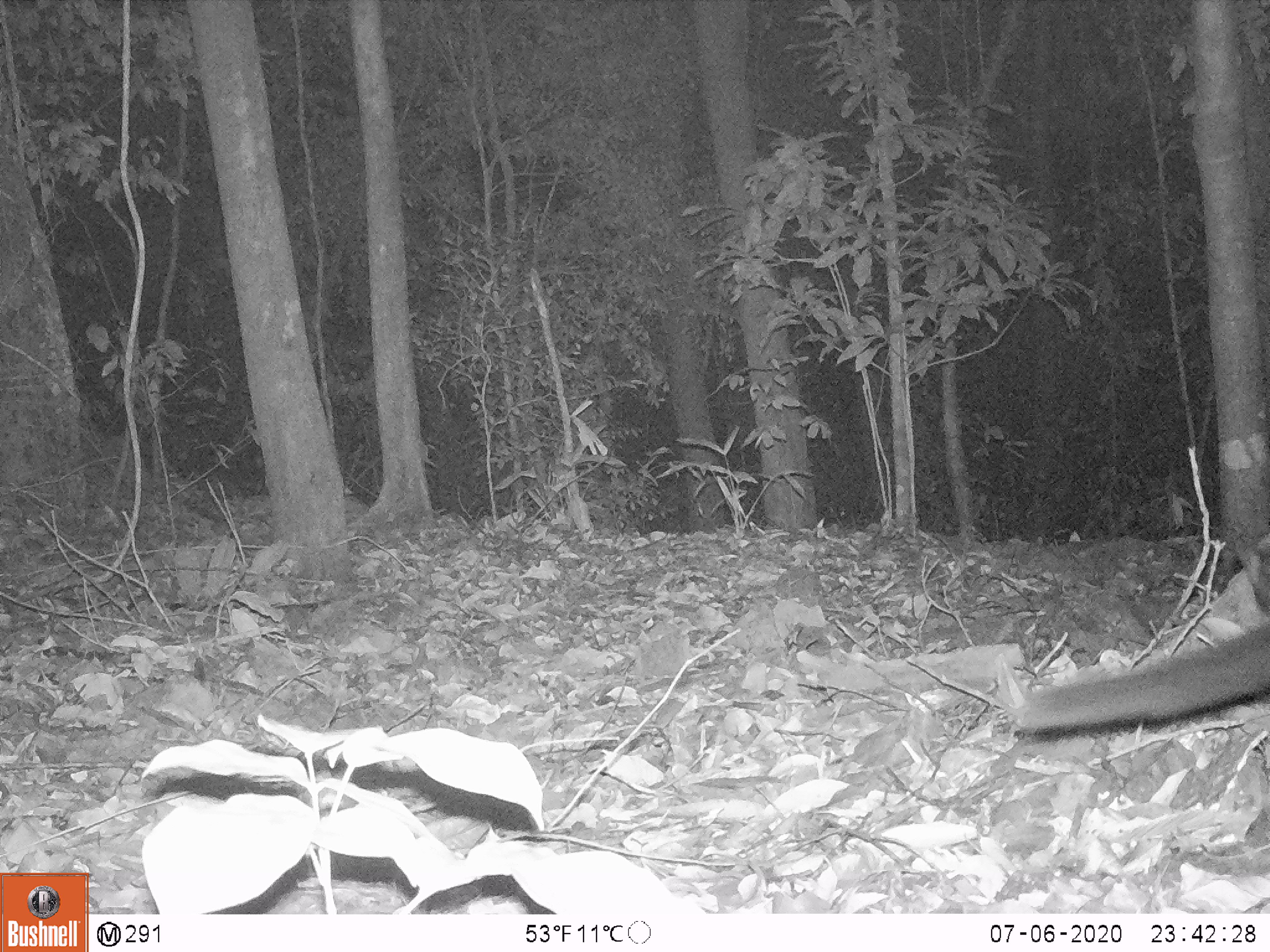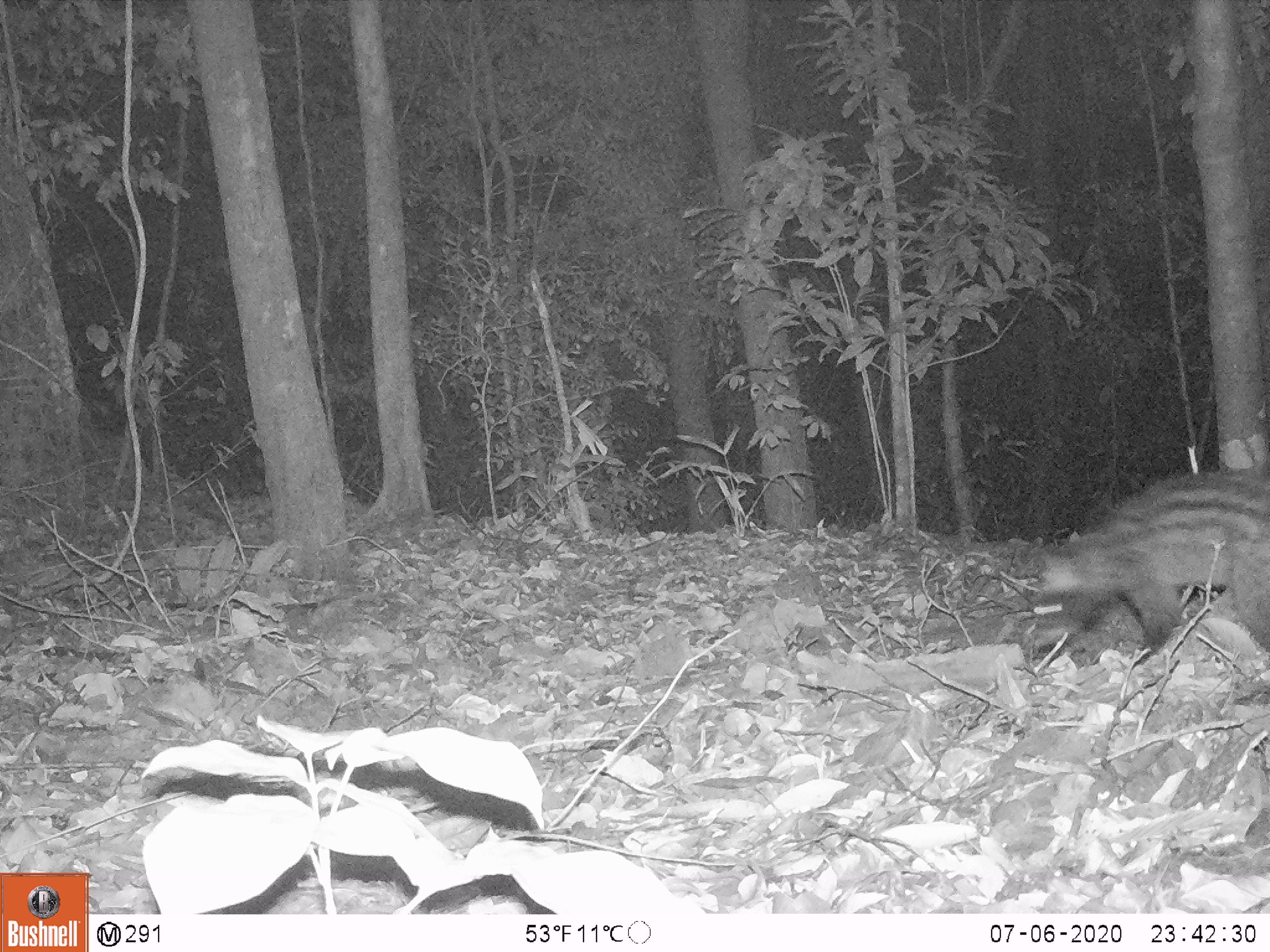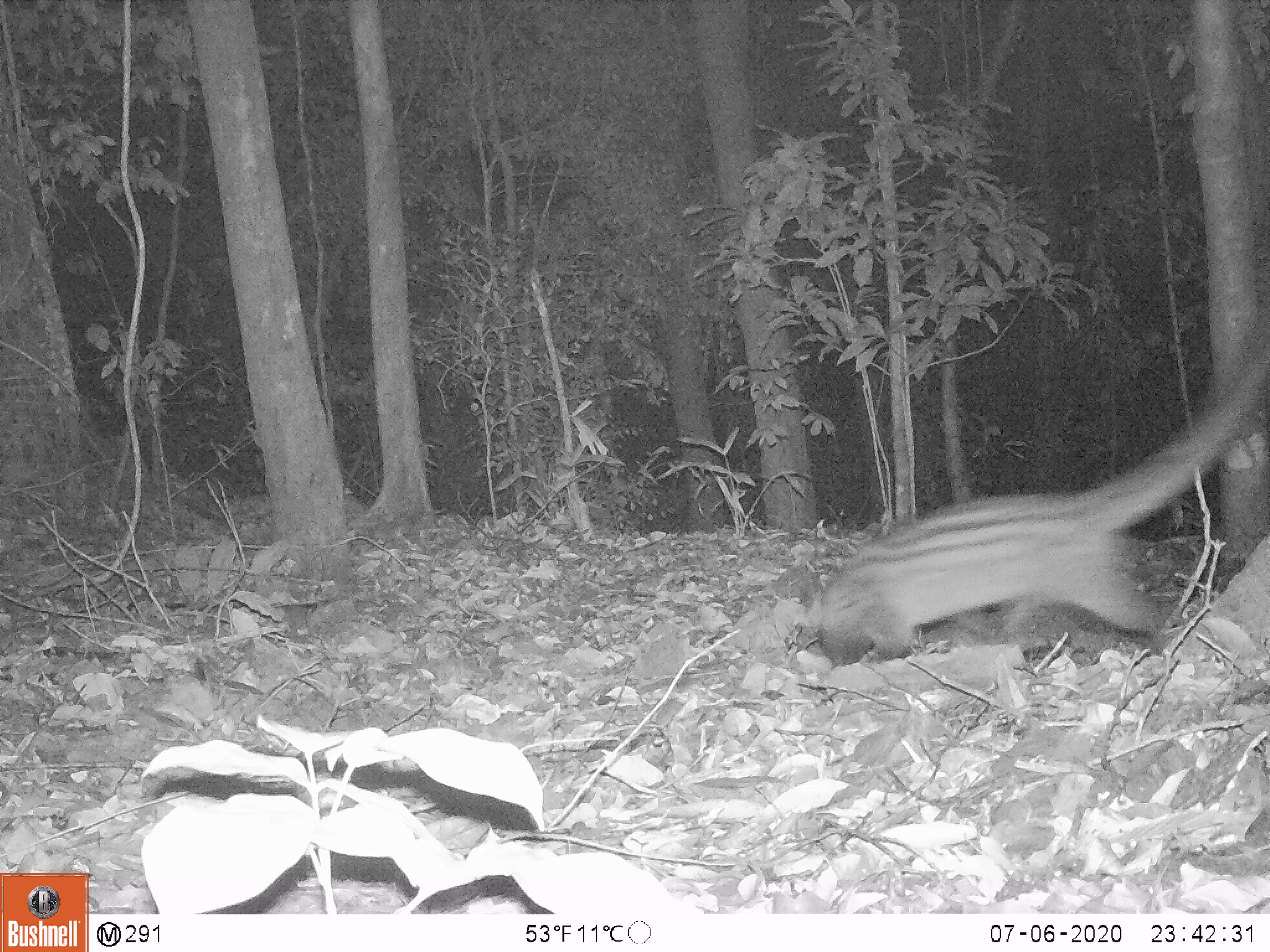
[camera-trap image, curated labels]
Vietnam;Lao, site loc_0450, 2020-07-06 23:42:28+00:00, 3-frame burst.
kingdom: Animalia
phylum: Chordata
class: Mammalia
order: Carnivora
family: Viverridae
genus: Paradoxurus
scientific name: Paradoxurus hermaphroditus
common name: common palm civet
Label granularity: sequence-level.